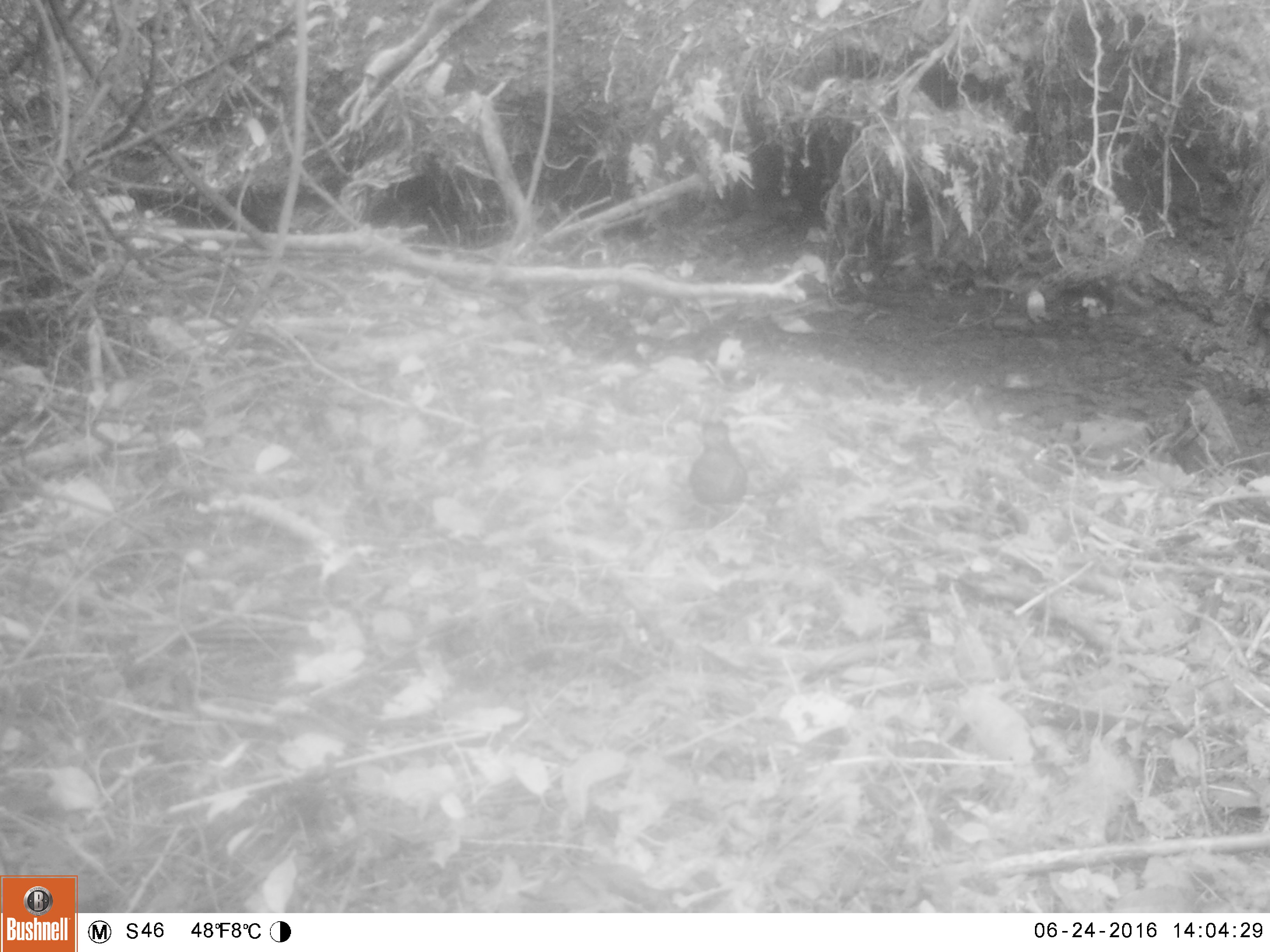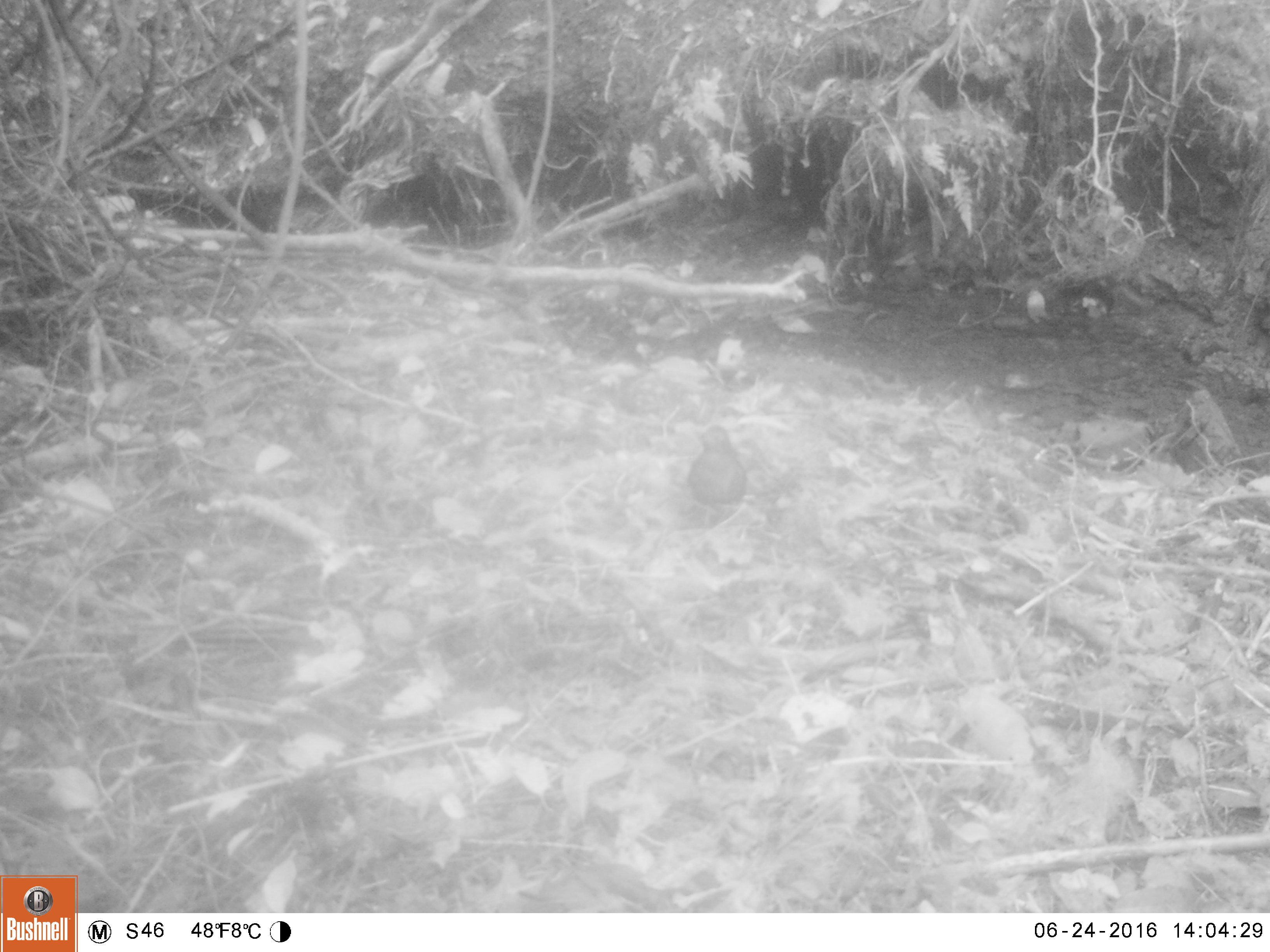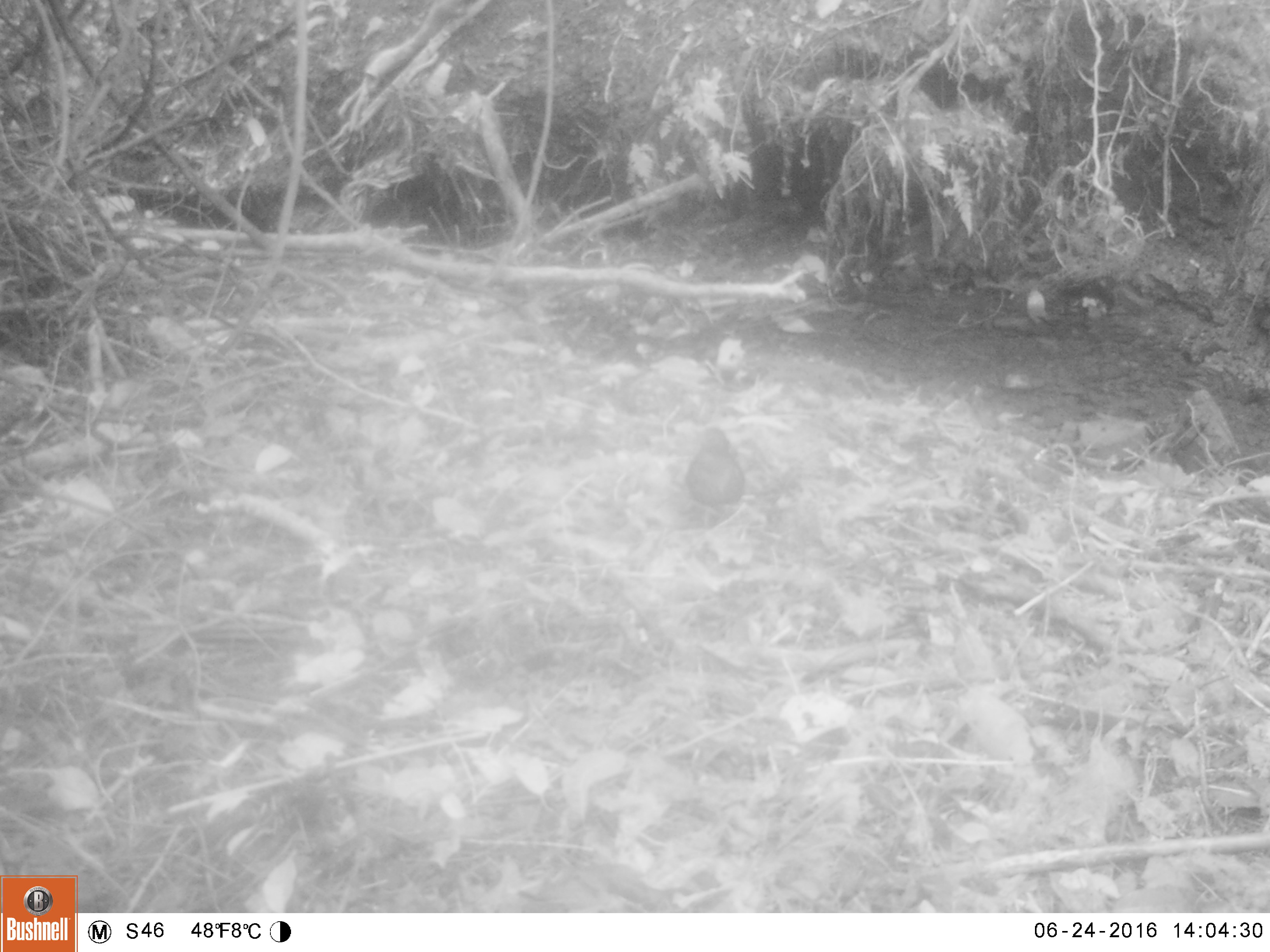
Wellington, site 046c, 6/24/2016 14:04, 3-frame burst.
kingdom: Animalia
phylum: Chordata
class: Aves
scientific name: Aves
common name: bird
Bird (Aves).